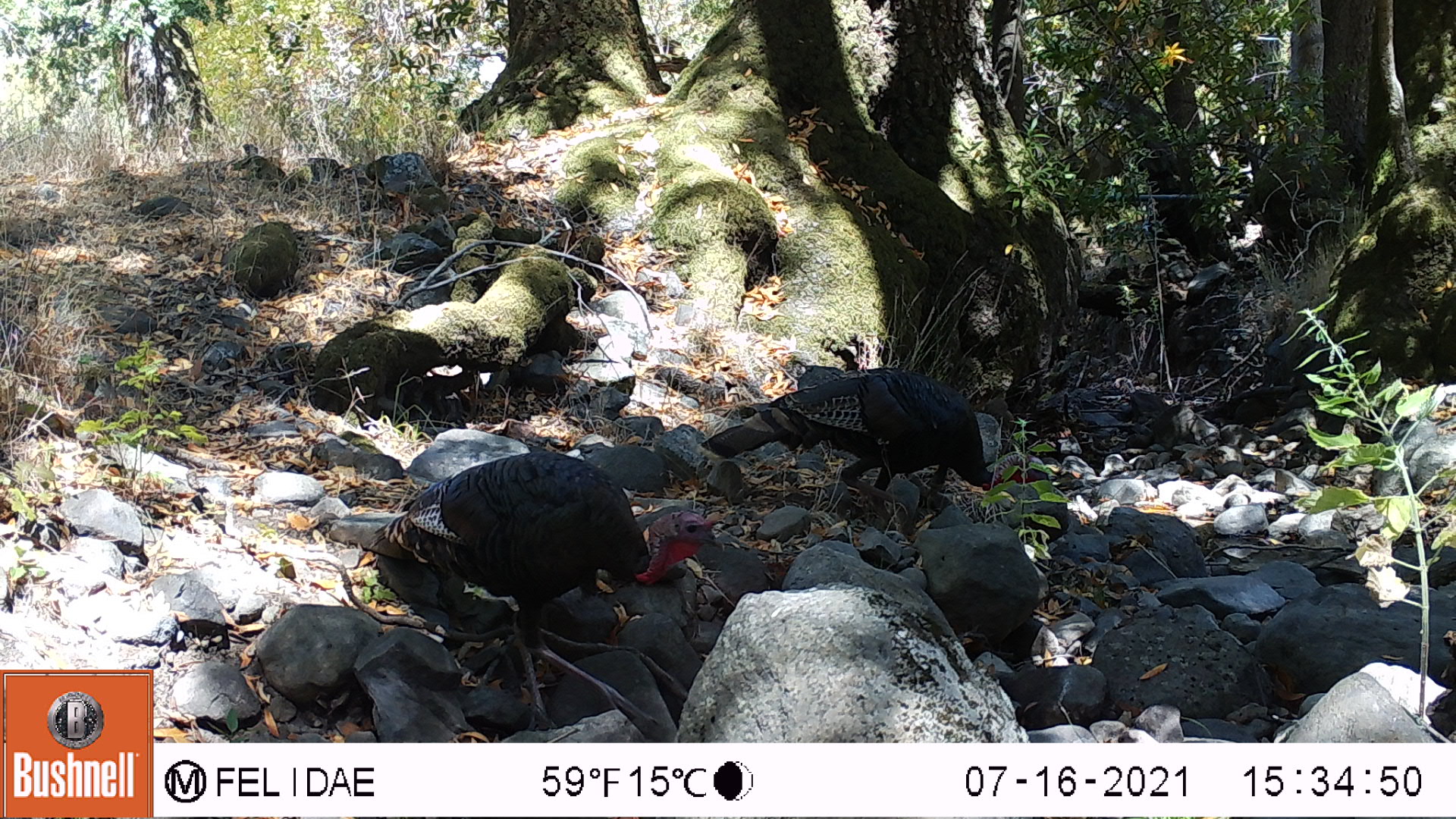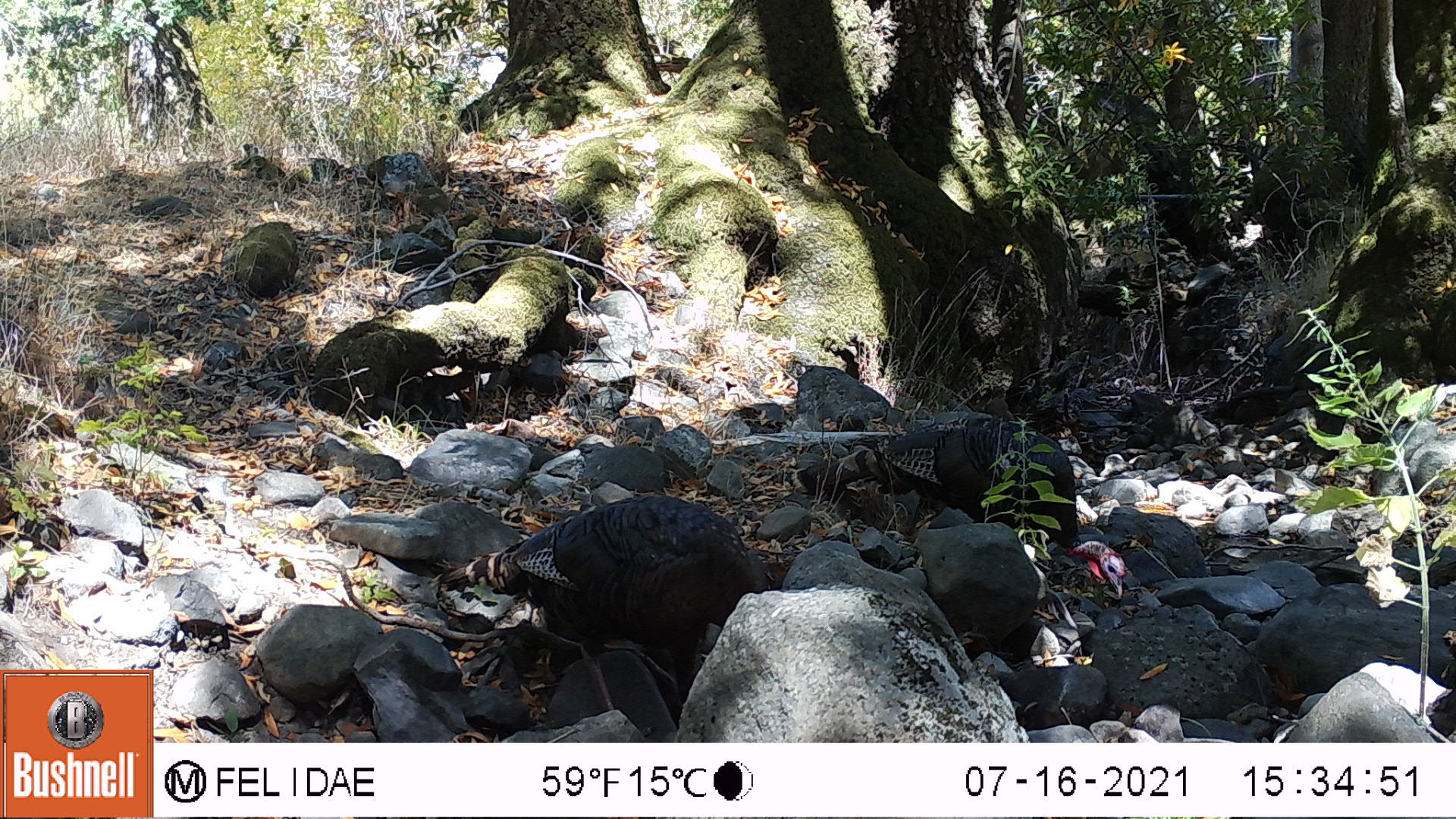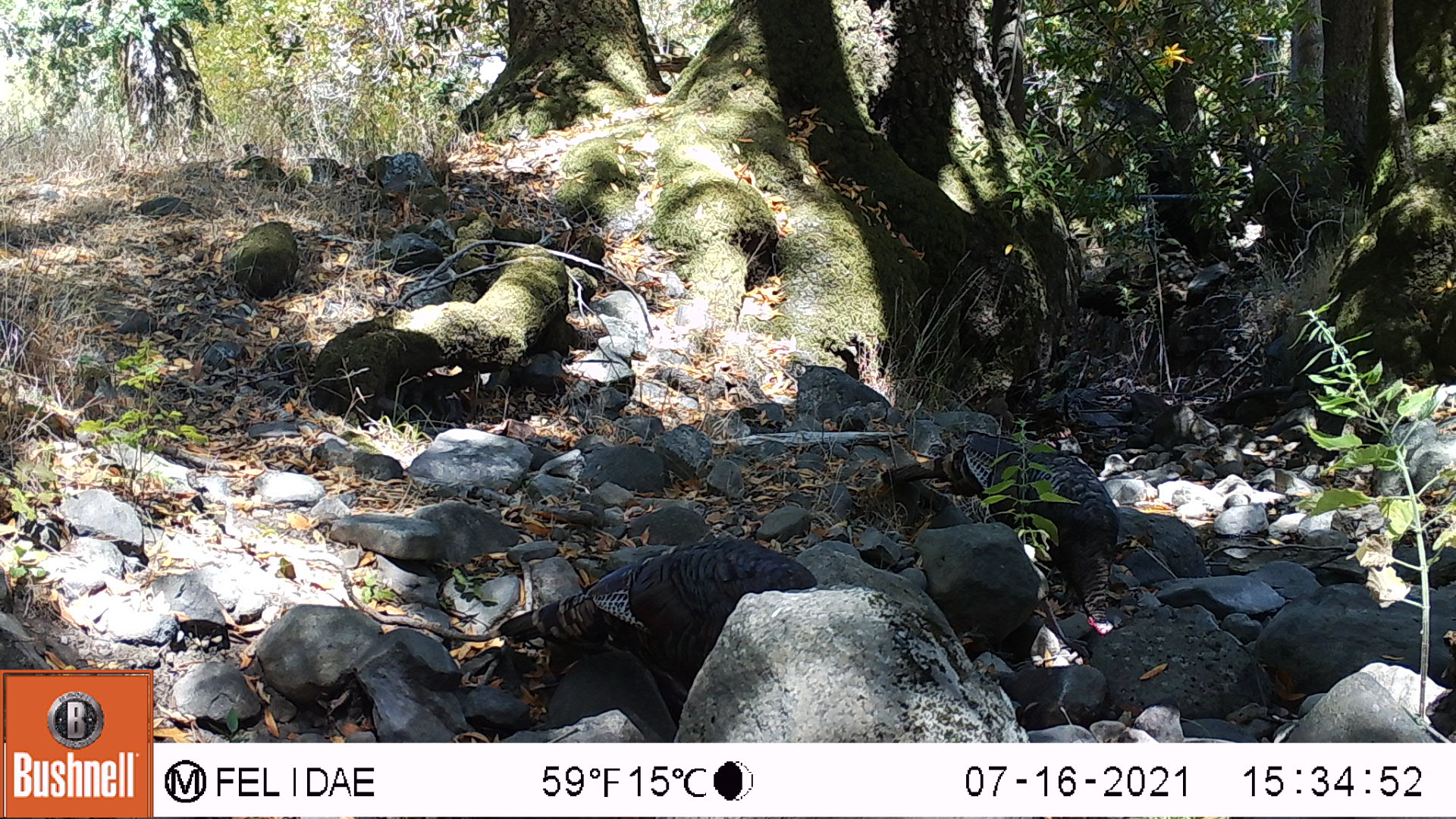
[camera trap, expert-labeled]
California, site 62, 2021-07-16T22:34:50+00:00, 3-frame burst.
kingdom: Animalia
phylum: Chordata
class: Aves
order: Galliformes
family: Phasianidae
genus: Meleagris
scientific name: Meleagris gallopavo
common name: turkey